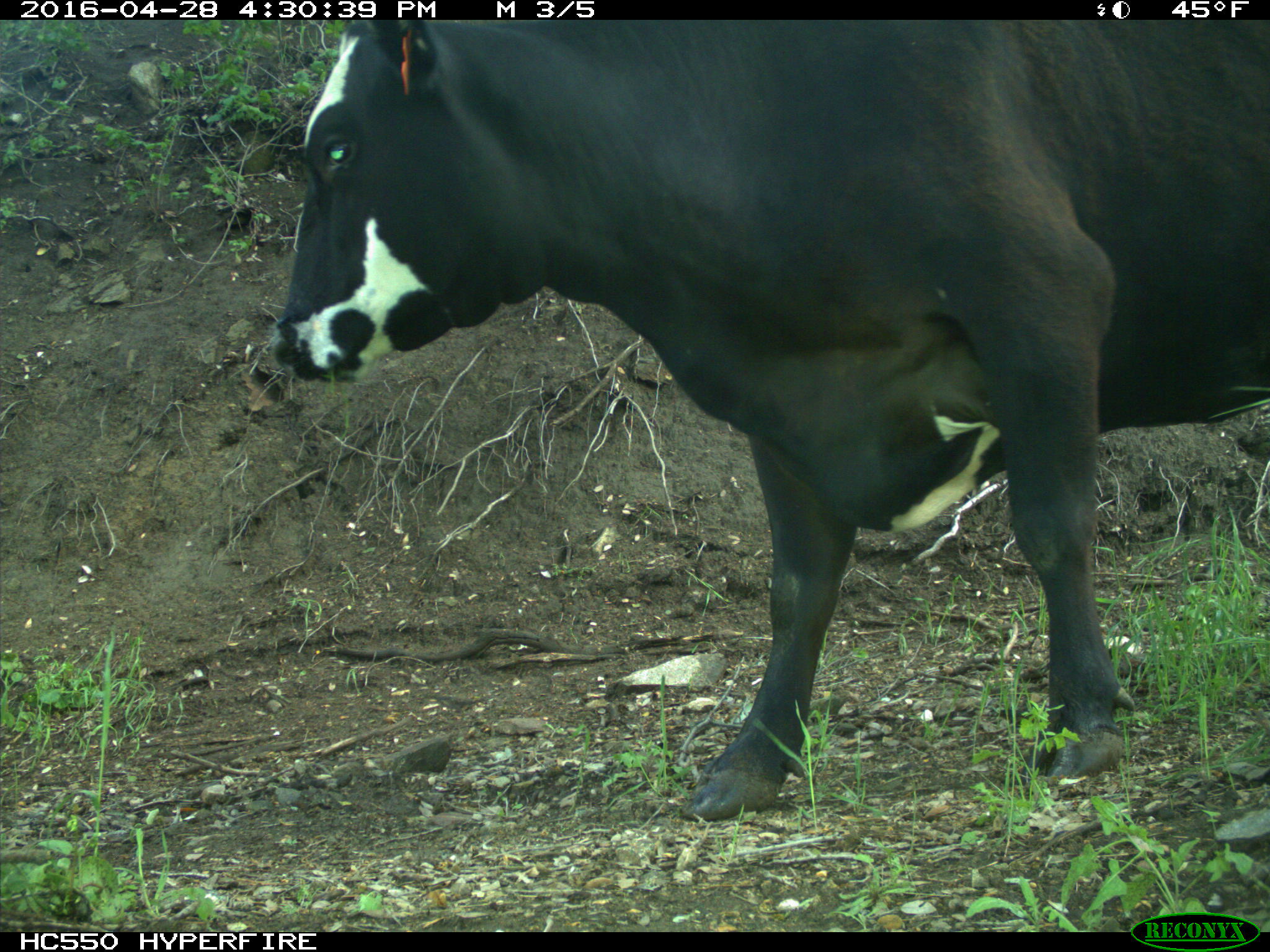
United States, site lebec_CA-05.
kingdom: Animalia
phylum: Chordata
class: Mammalia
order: Artiodactyla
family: Bovidae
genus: Bos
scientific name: Bos taurus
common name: domestic cow